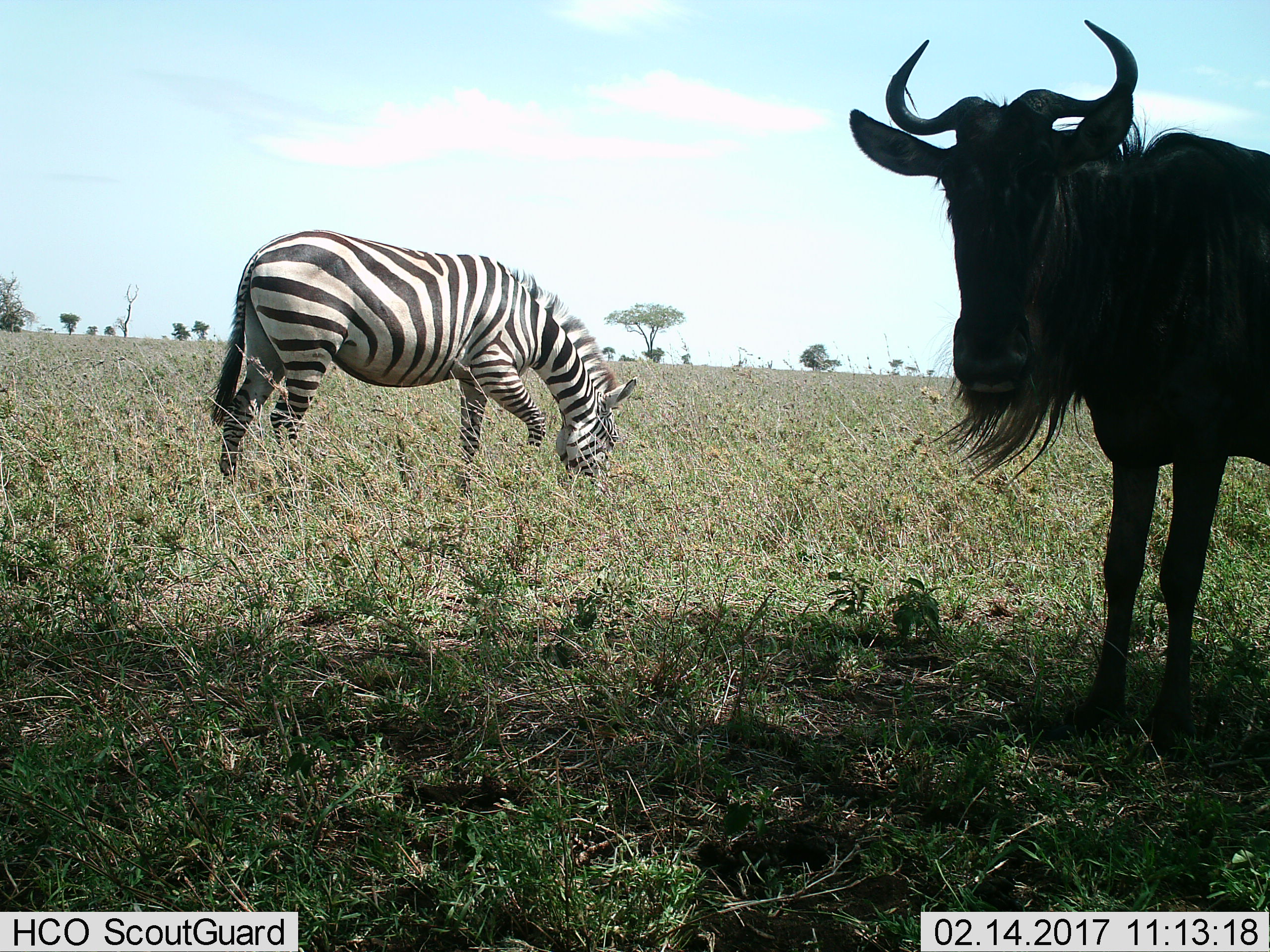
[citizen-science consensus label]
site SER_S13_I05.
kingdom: Animalia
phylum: Chordata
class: Mammalia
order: Artiodactyla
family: Bovidae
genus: Connochaetes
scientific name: Connochaetes taurinus taurinus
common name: blue wildebeest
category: wildebeestblue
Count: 1.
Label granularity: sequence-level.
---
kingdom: Animalia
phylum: Chordata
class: Mammalia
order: Perissodactyla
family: Equidae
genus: Equus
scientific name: Equus quagga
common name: plains zebra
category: zebraplains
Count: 1.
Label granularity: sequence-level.